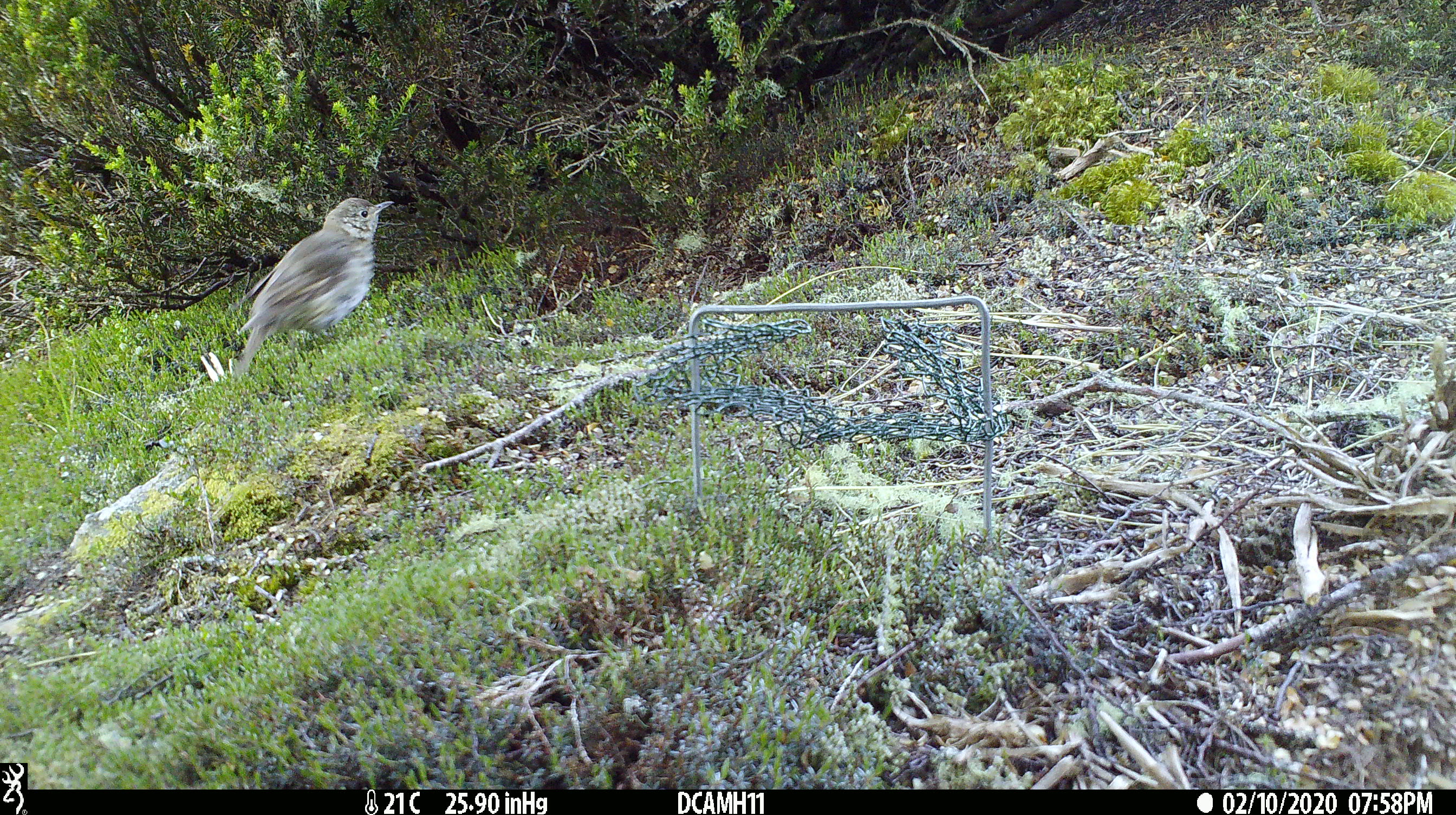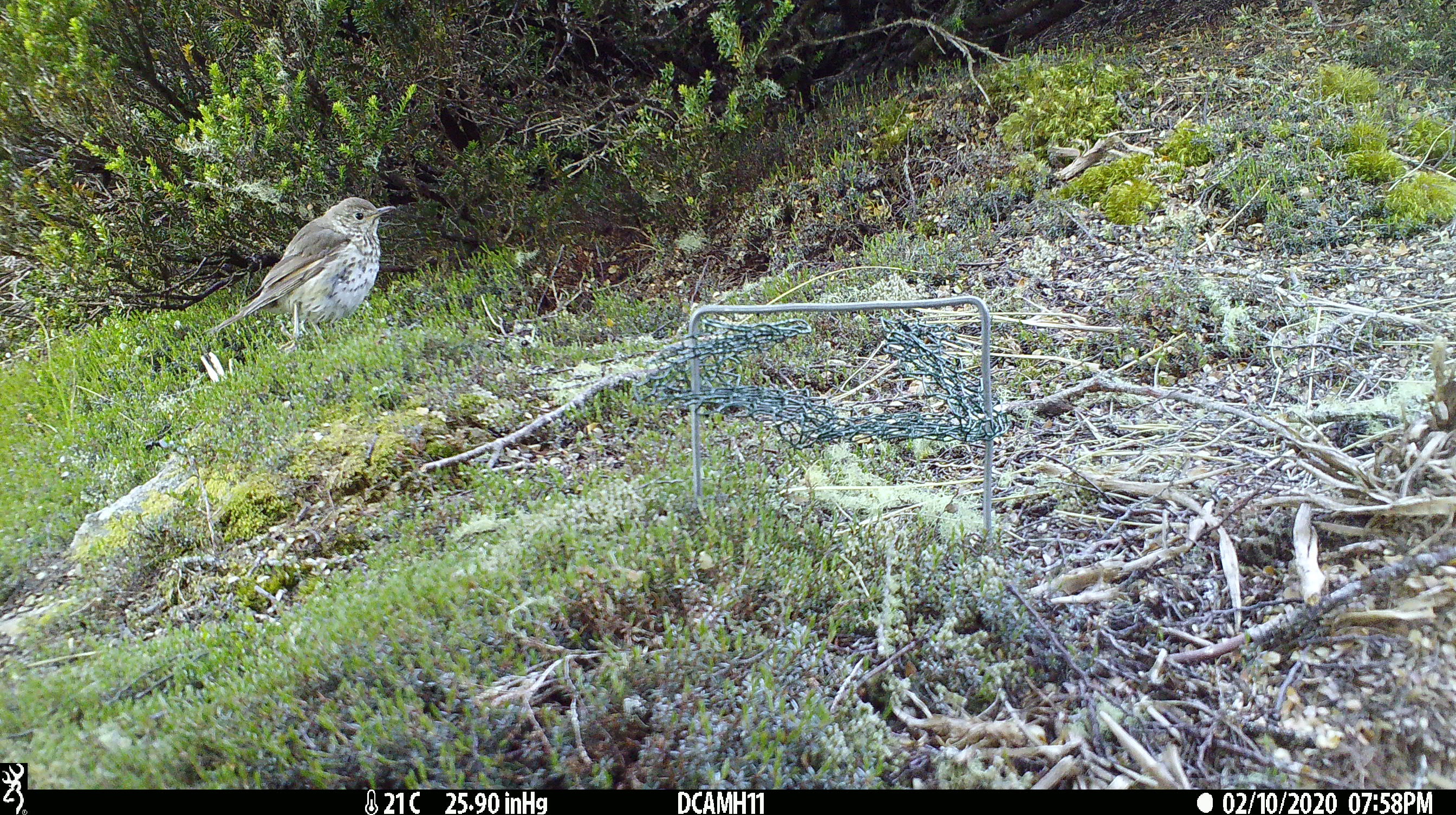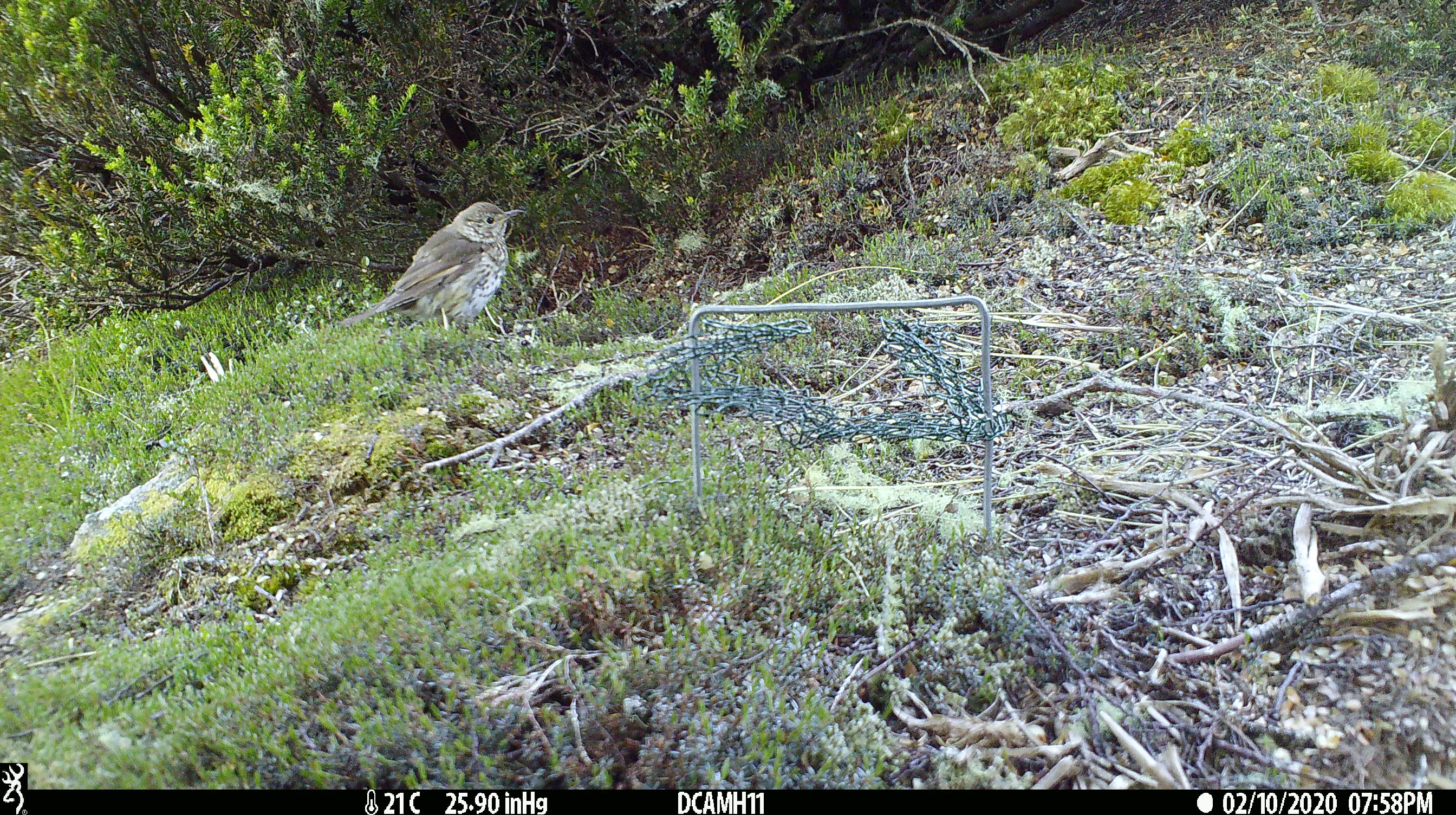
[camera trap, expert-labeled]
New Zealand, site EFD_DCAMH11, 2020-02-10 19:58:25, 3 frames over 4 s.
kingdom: Animalia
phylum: Chordata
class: Aves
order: Passeriformes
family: Turdidae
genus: Turdus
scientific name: Turdus philomelos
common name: song thrush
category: thrush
Thrush (song thrush) (Turdus philomelos).